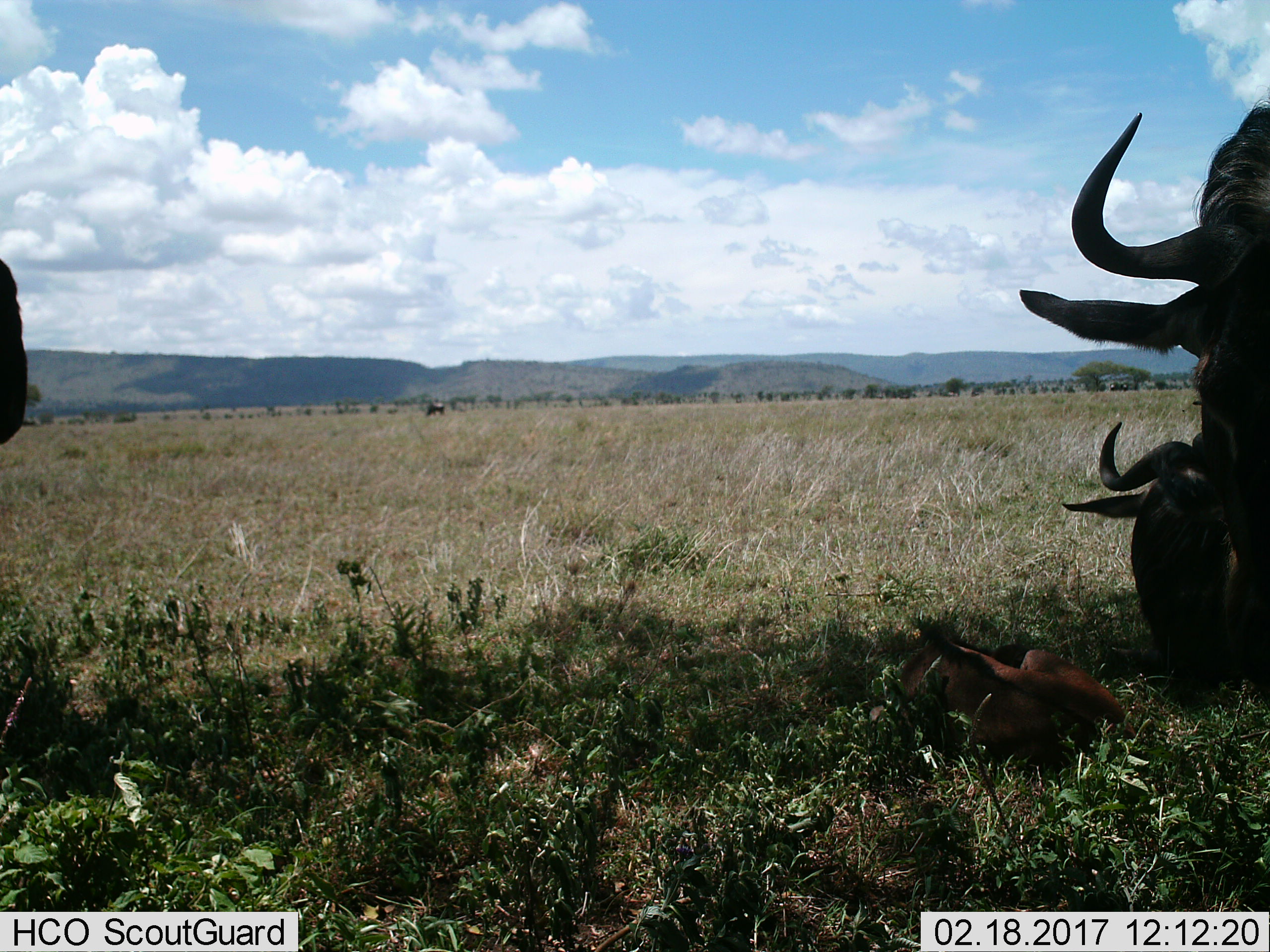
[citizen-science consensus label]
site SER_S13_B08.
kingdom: Animalia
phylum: Chordata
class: Mammalia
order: Artiodactyla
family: Bovidae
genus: Connochaetes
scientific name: Connochaetes taurinus taurinus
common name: blue wildebeest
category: wildebeestblue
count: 4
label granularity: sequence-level